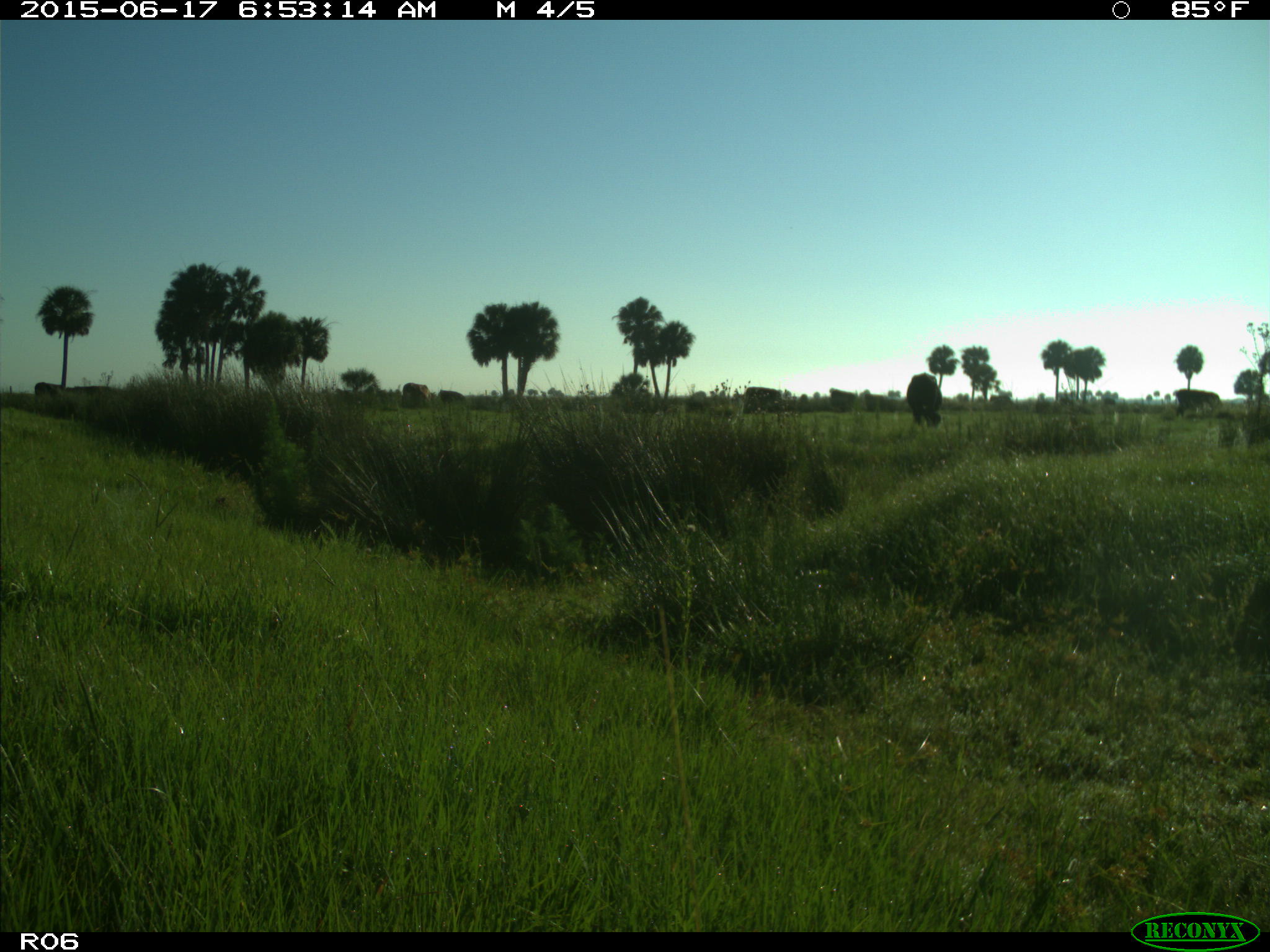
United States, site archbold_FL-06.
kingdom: Animalia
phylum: Chordata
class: Mammalia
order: Artiodactyla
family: Bovidae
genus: Bos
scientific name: Bos taurus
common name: domestic cow